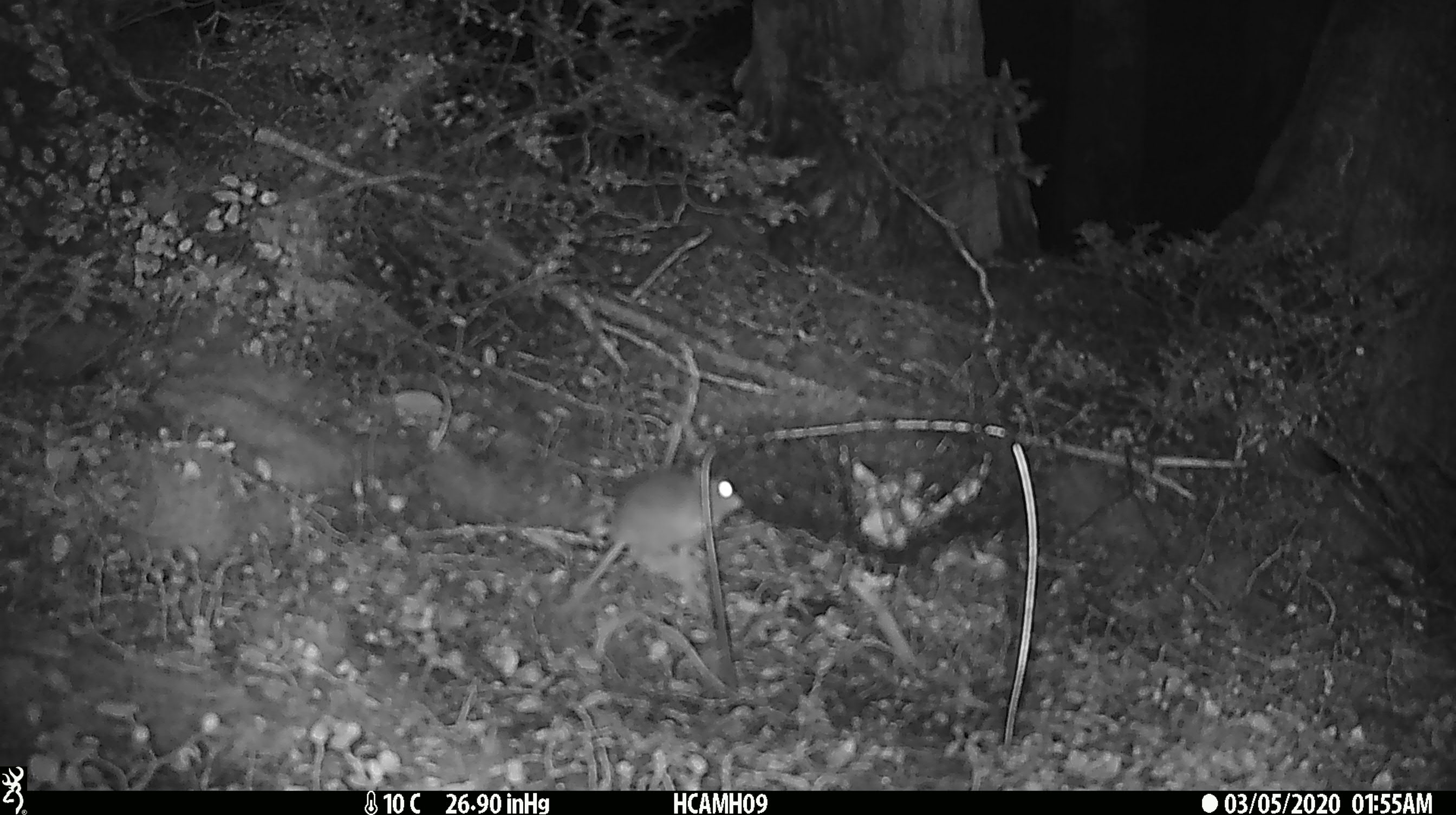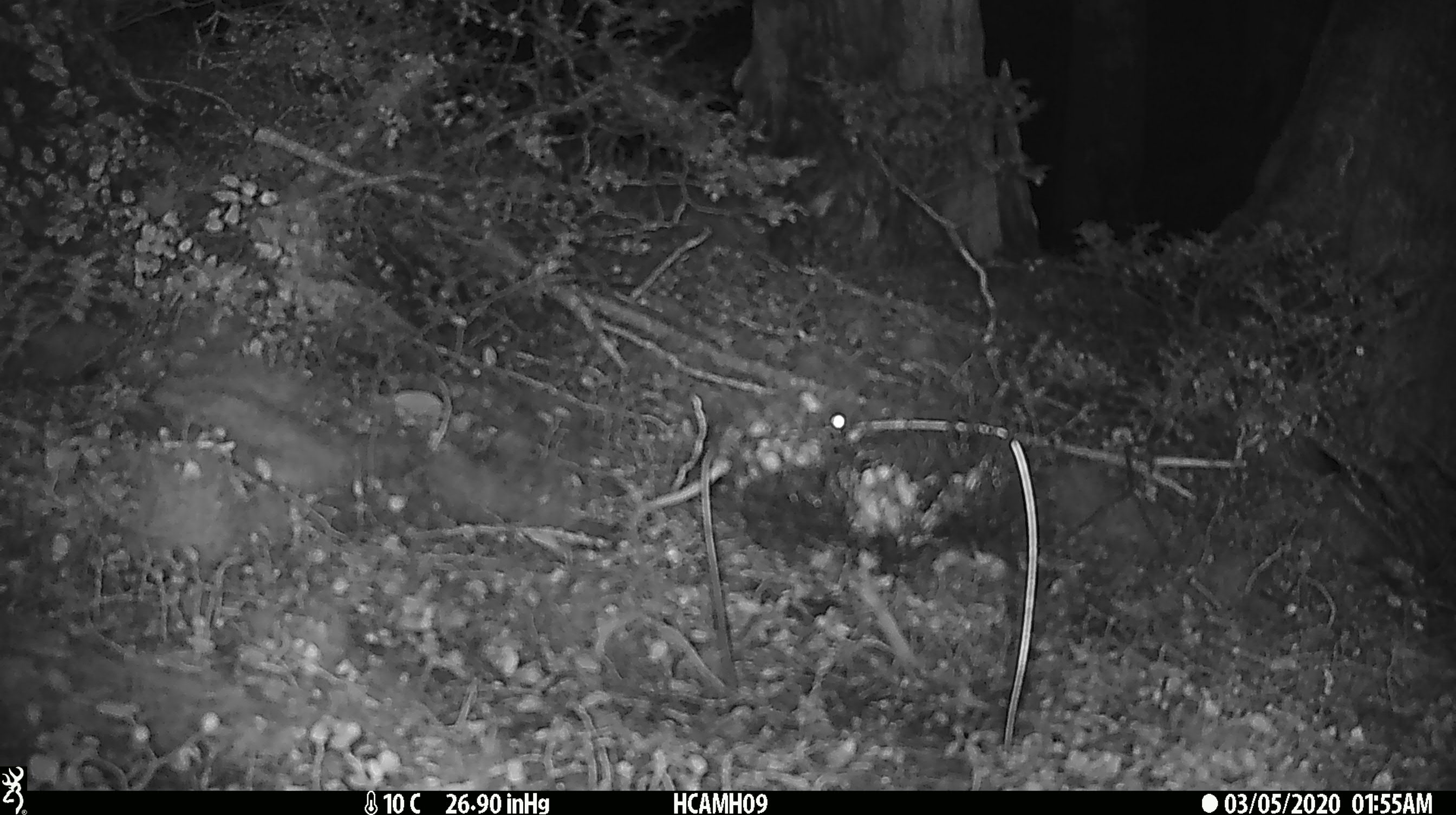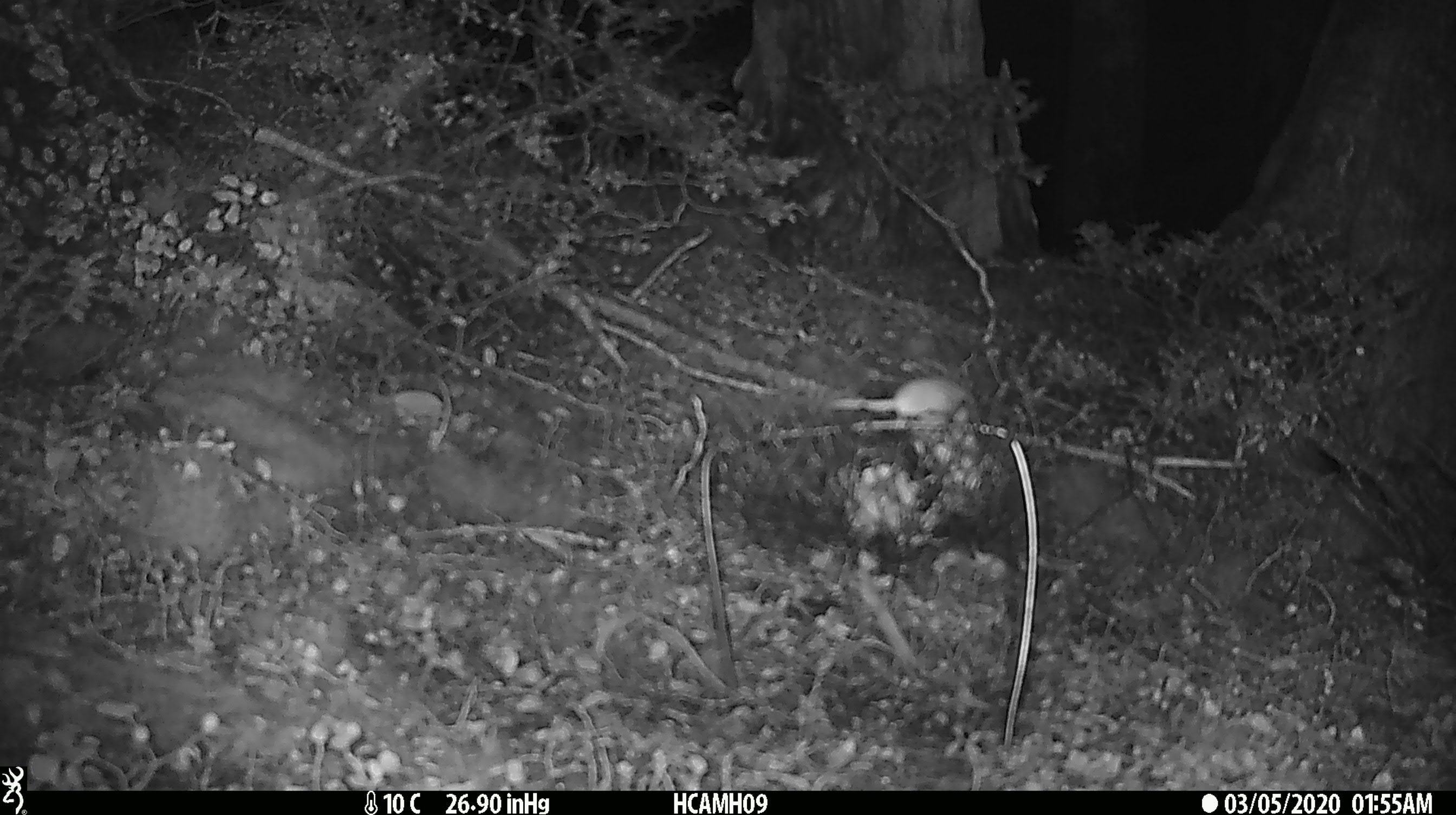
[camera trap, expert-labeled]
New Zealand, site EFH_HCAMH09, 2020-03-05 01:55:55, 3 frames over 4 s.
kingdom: Animalia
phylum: Chordata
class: Mammalia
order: Rodentia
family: Muridae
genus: Mus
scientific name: Mus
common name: mouse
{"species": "mouse (Mus)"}